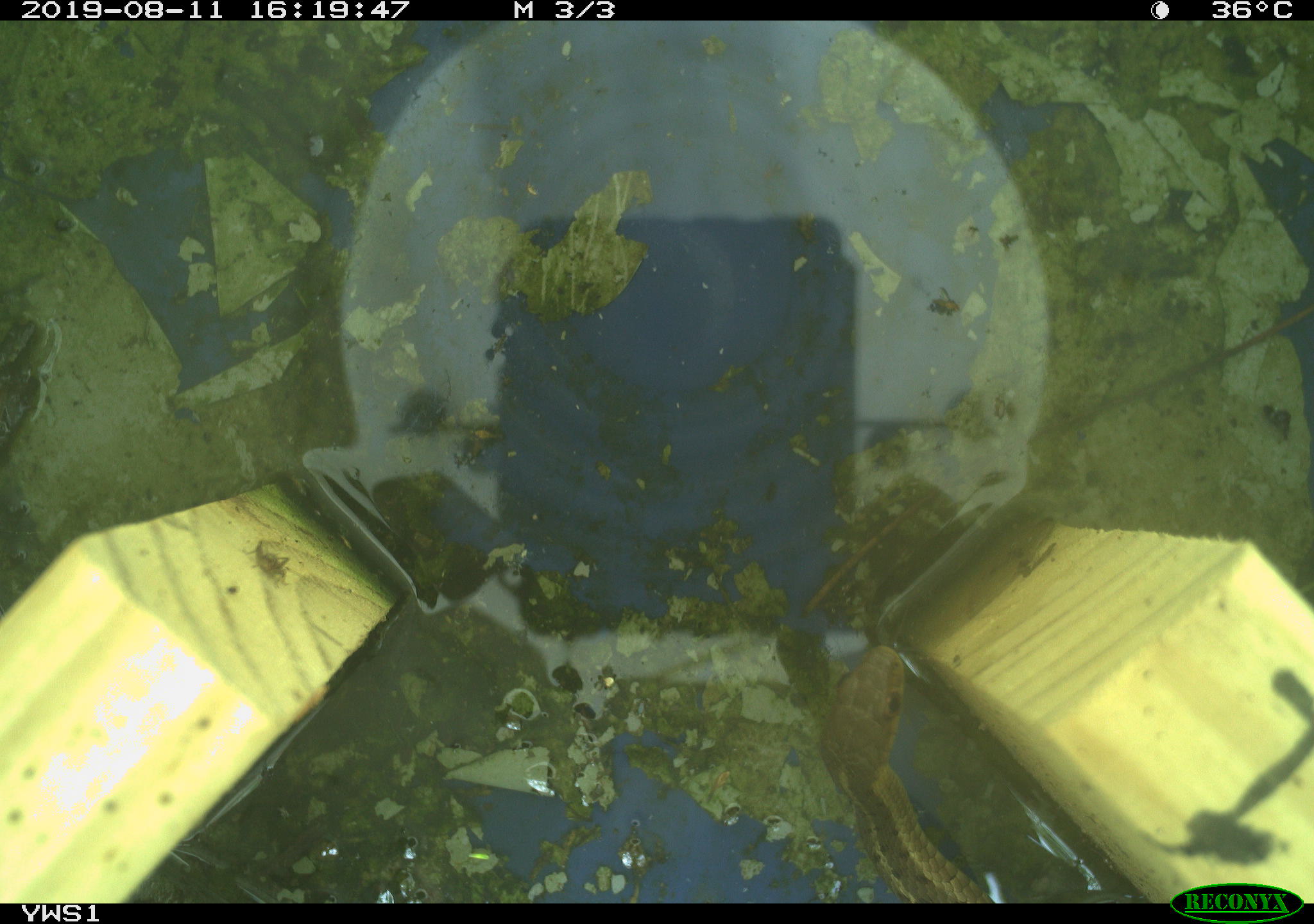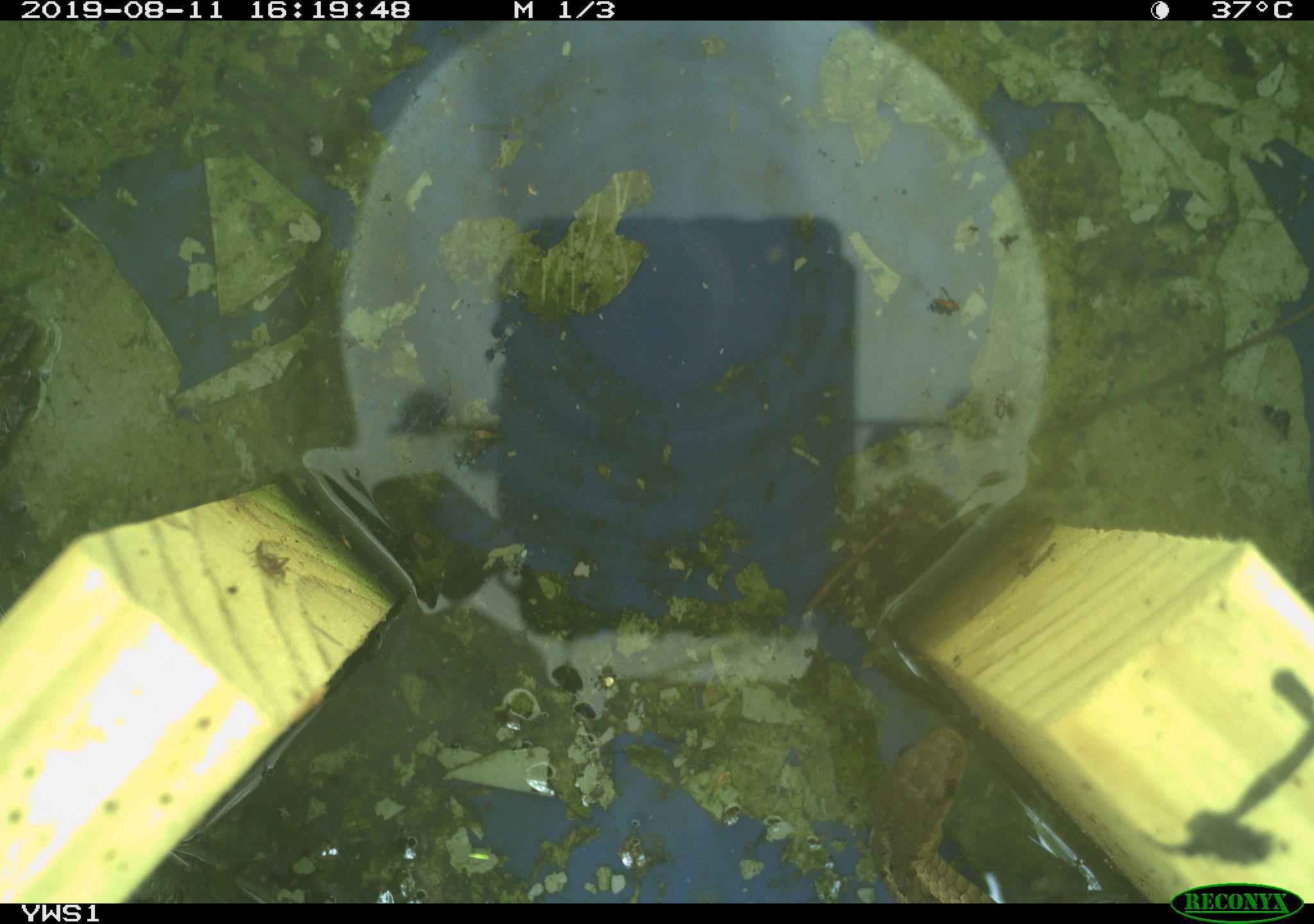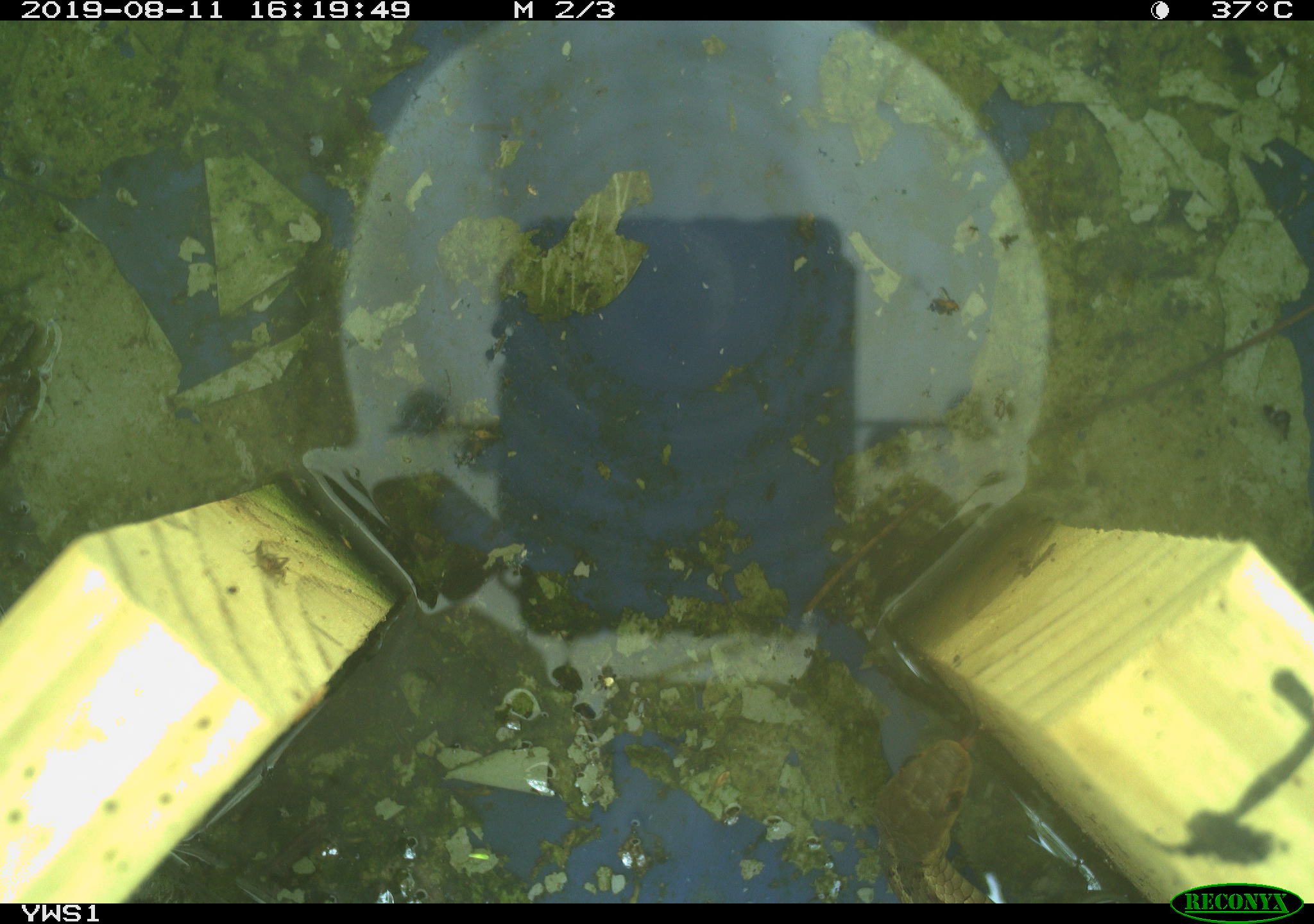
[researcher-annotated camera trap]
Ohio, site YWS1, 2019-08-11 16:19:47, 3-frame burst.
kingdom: Animalia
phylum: Chordata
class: Reptilia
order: Squamata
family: Colubridae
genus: Thamnophis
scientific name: Thamnophis sirtalis sirtalis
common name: eastern gartersnake